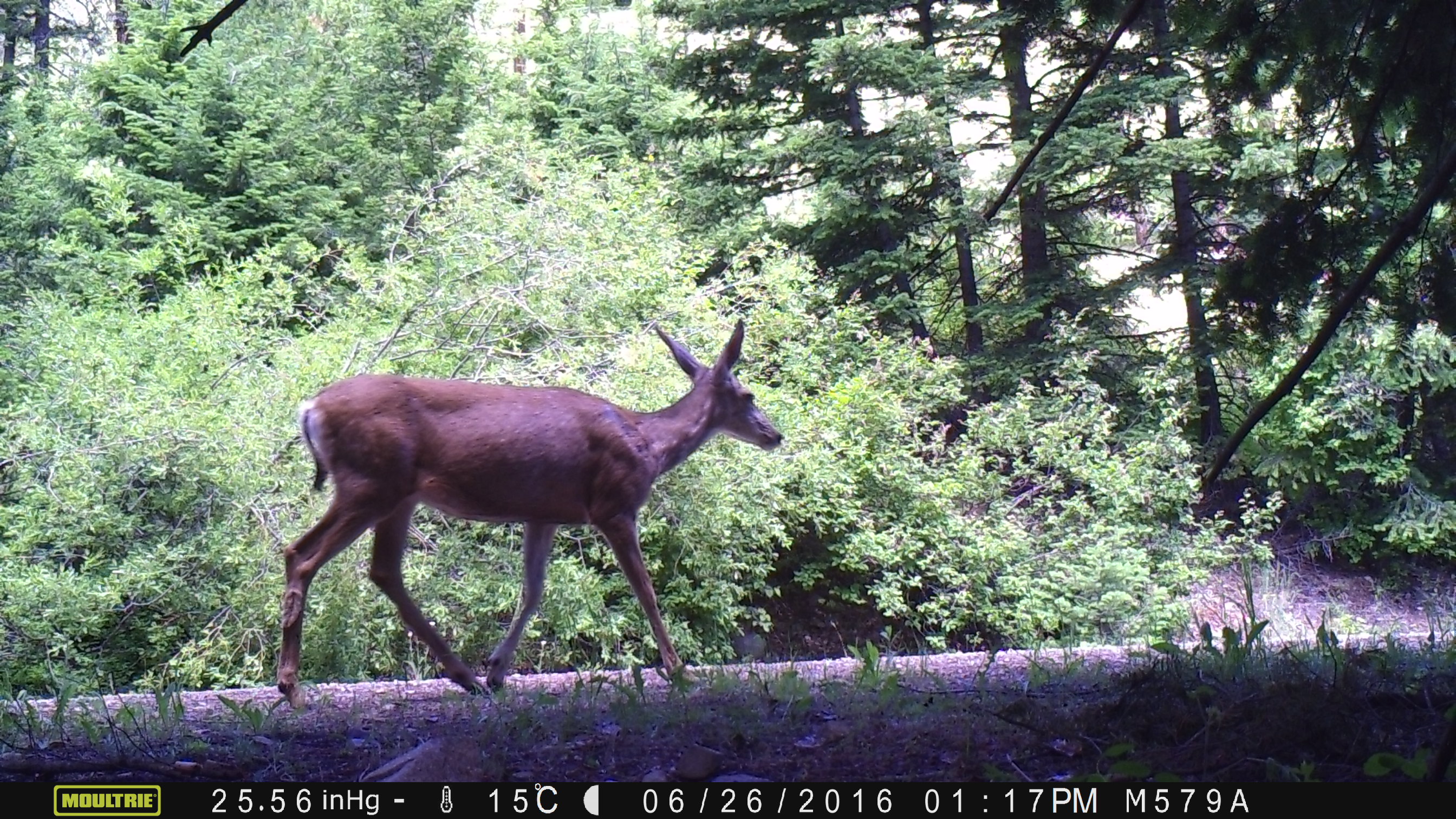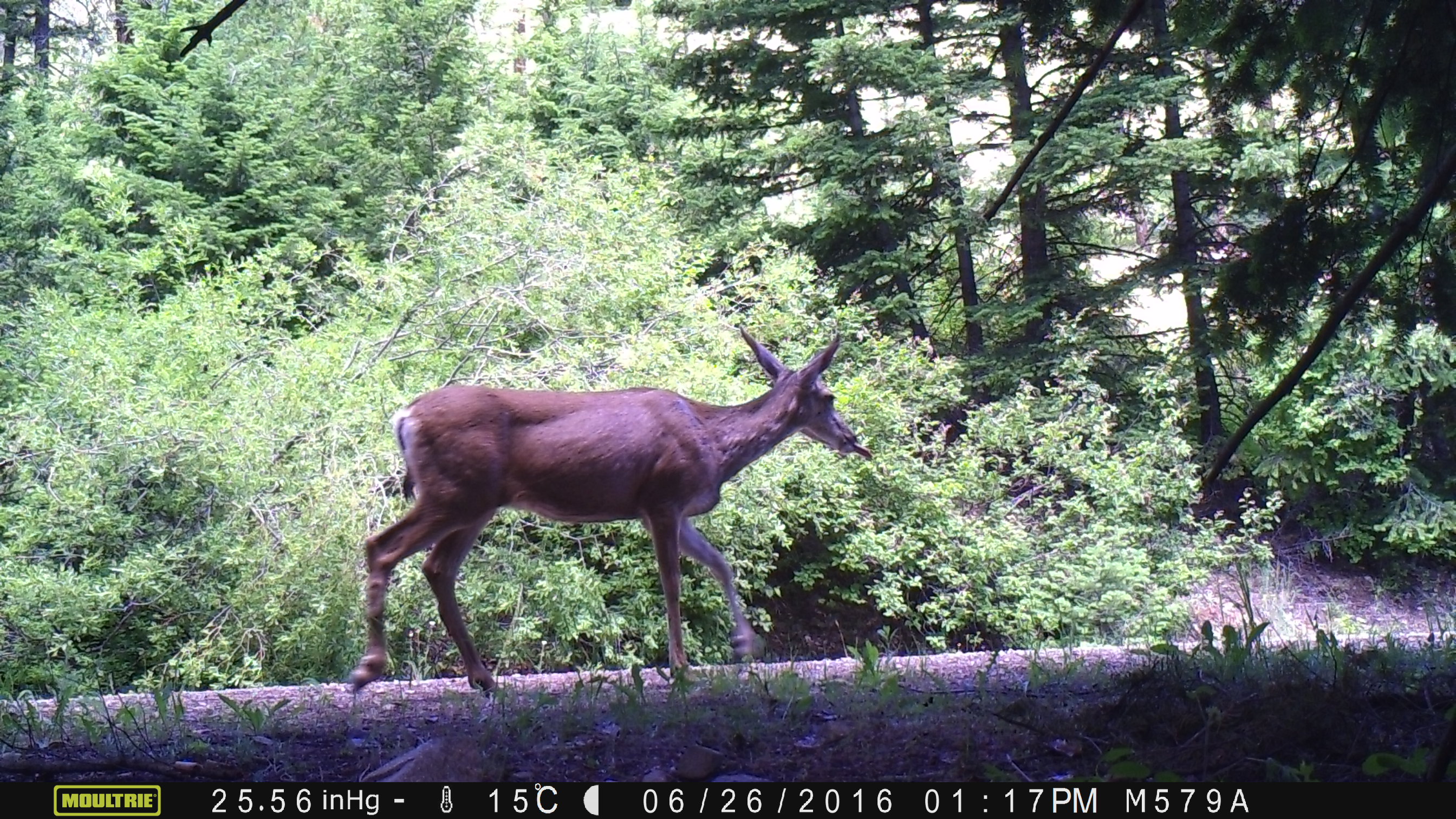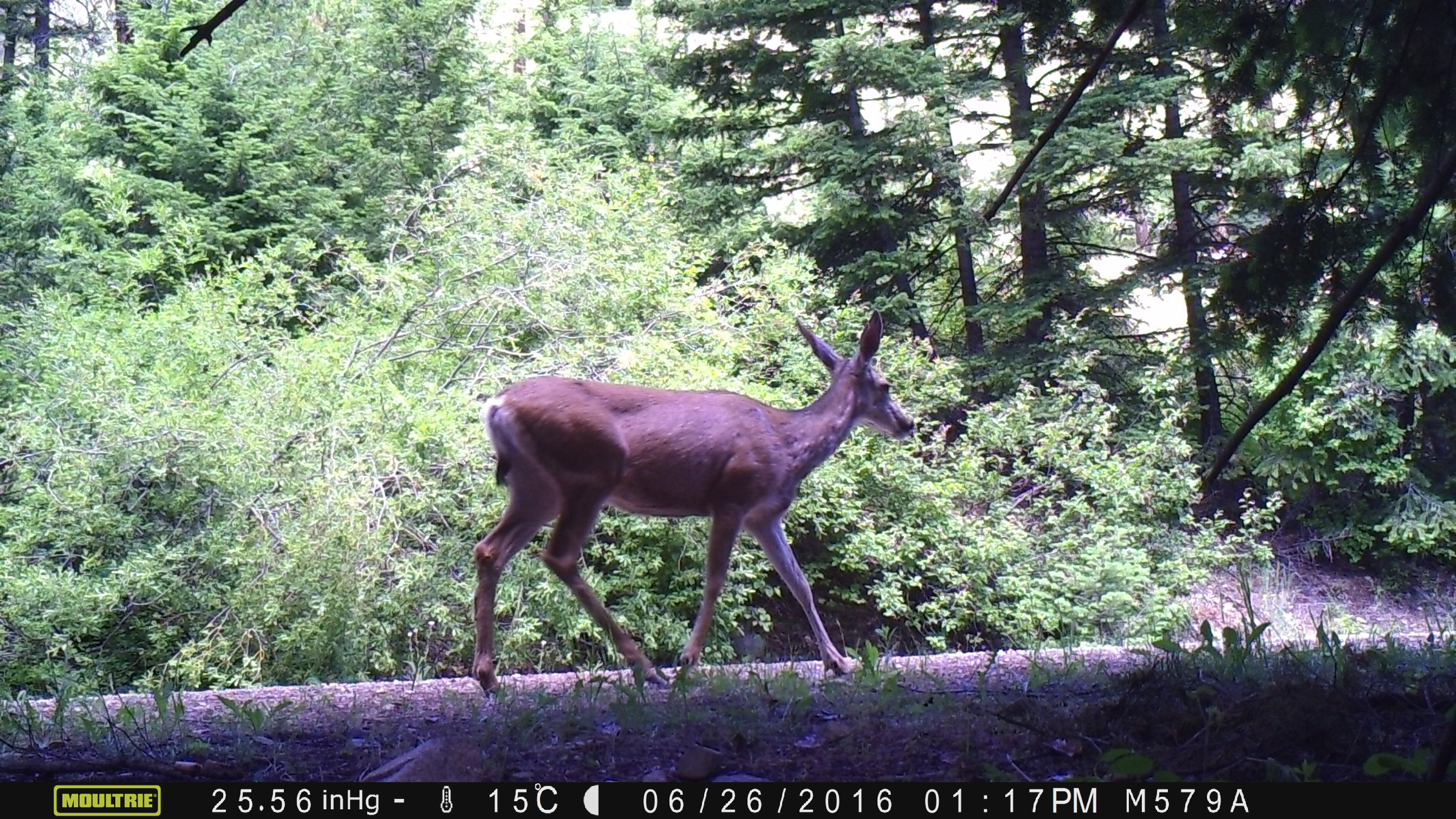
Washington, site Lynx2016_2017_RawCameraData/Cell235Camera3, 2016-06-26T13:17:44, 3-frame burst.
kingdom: Animalia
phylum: Chordata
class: Mammalia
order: Artiodactyla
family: Cervidae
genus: Odocoileus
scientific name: Odocoileus hemionus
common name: mule deer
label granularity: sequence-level